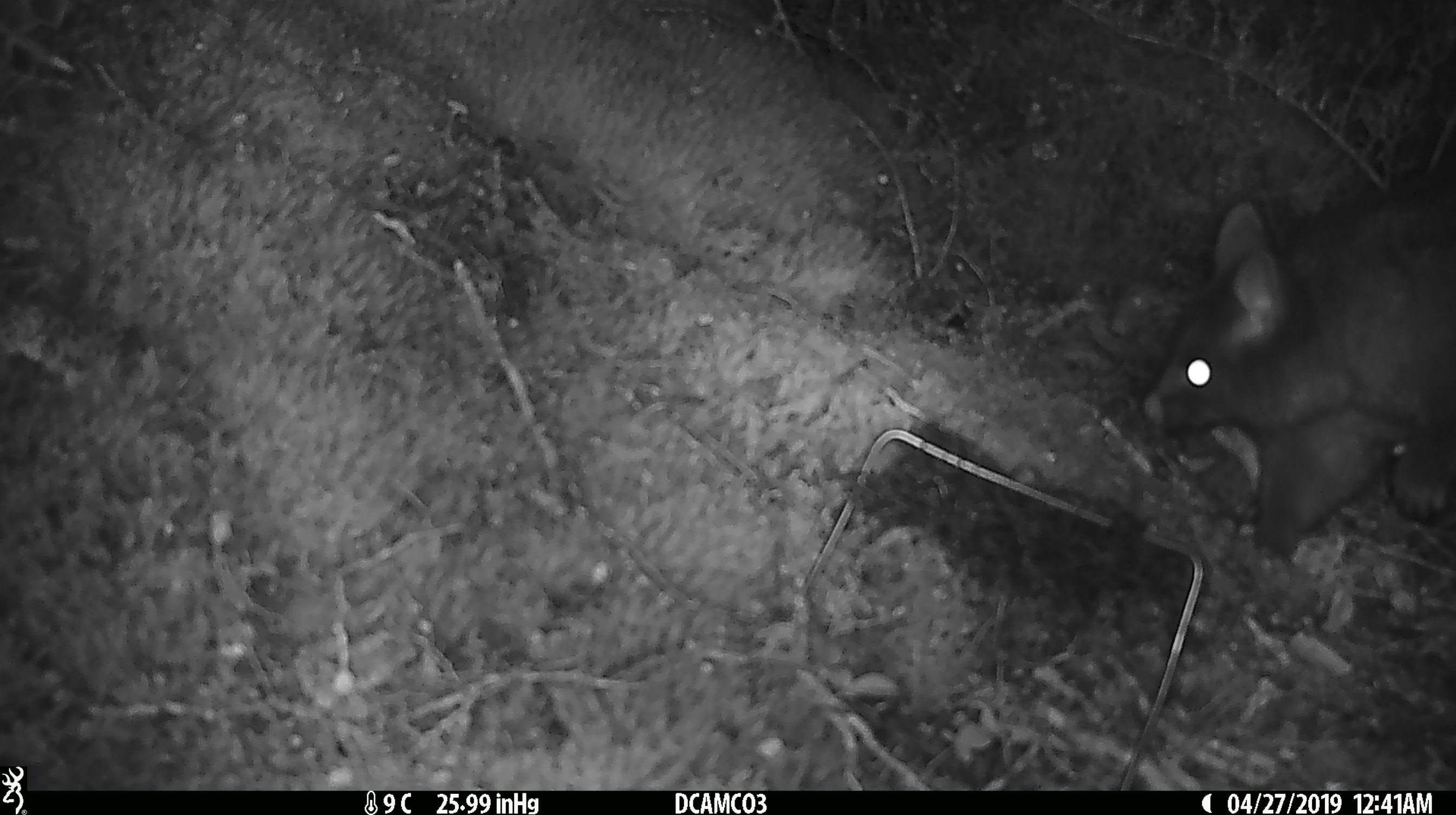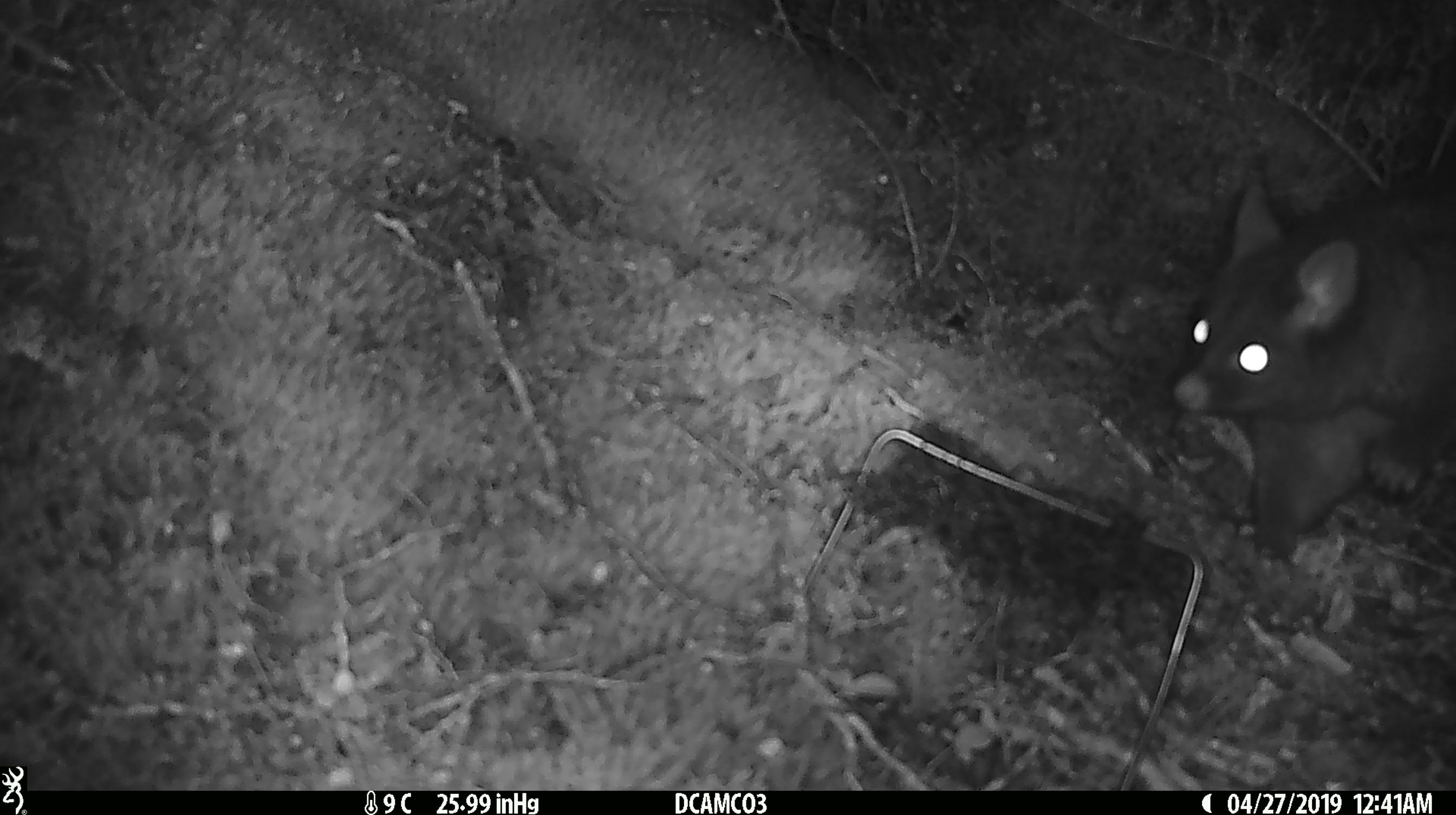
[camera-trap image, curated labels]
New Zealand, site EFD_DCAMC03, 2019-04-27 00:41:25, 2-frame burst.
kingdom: Animalia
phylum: Chordata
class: Mammalia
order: Diprotodontia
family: Phalangeridae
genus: Trichosurus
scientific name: Trichosurus vulpecula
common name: common brushtail possum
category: possum